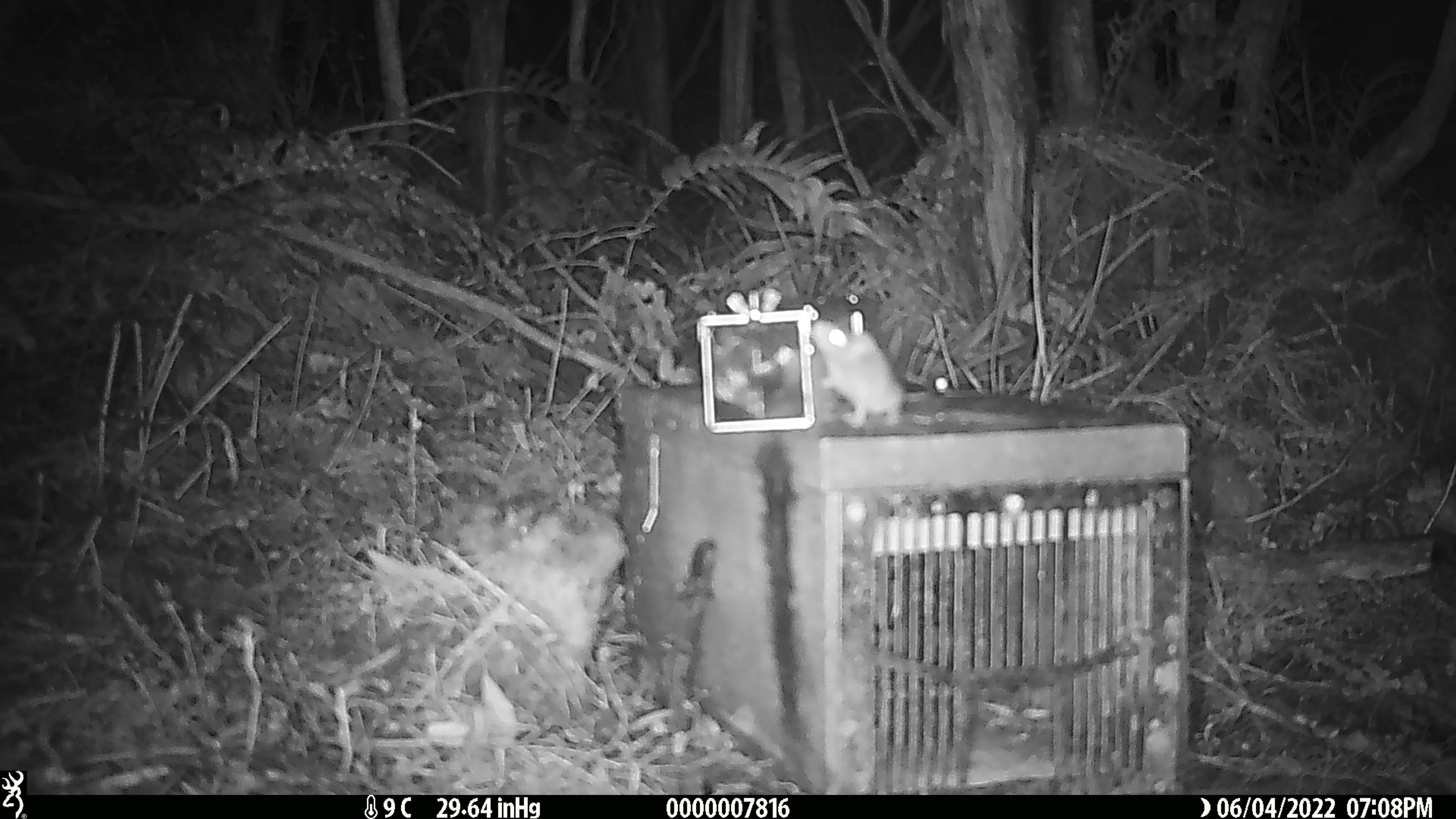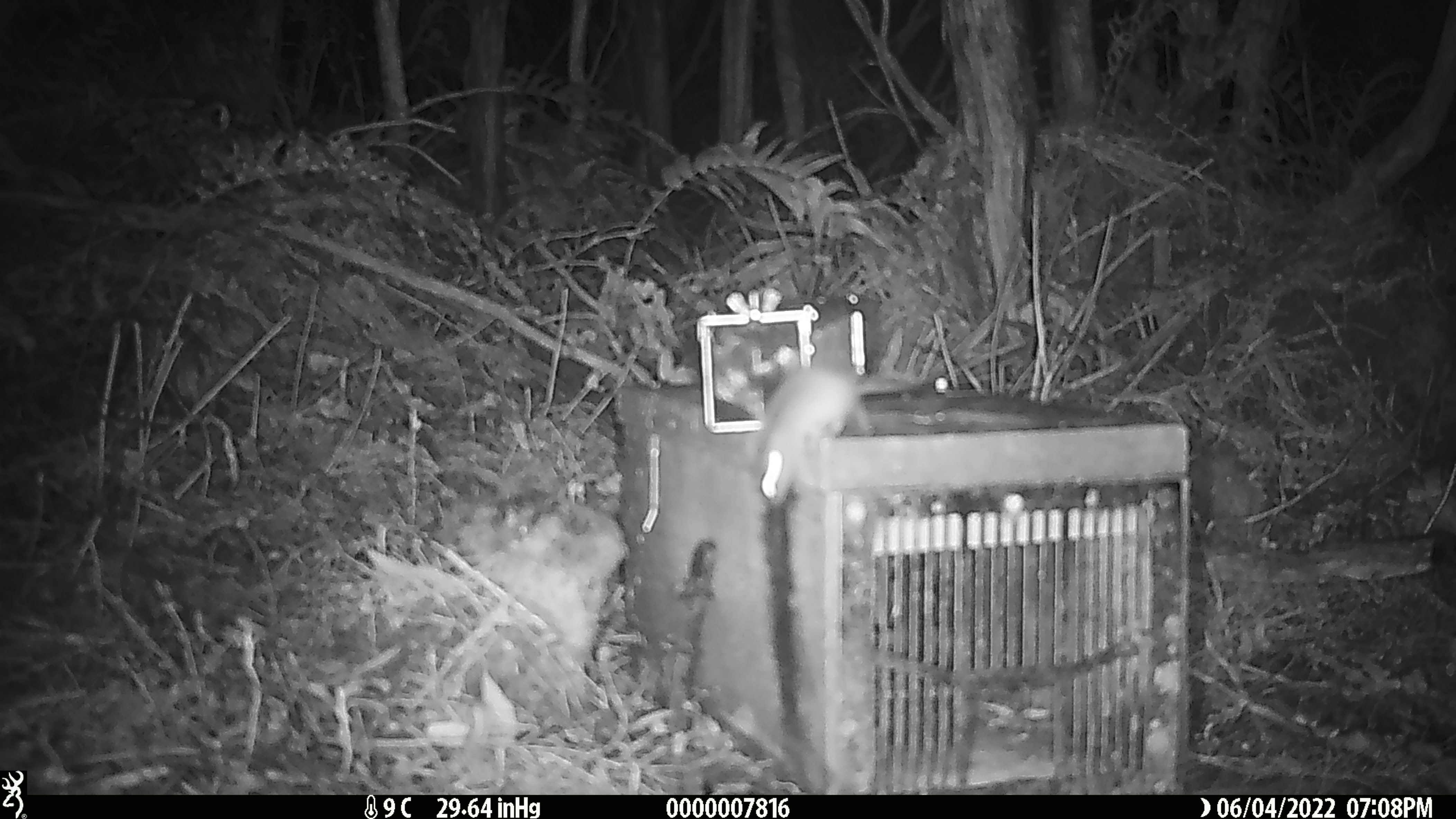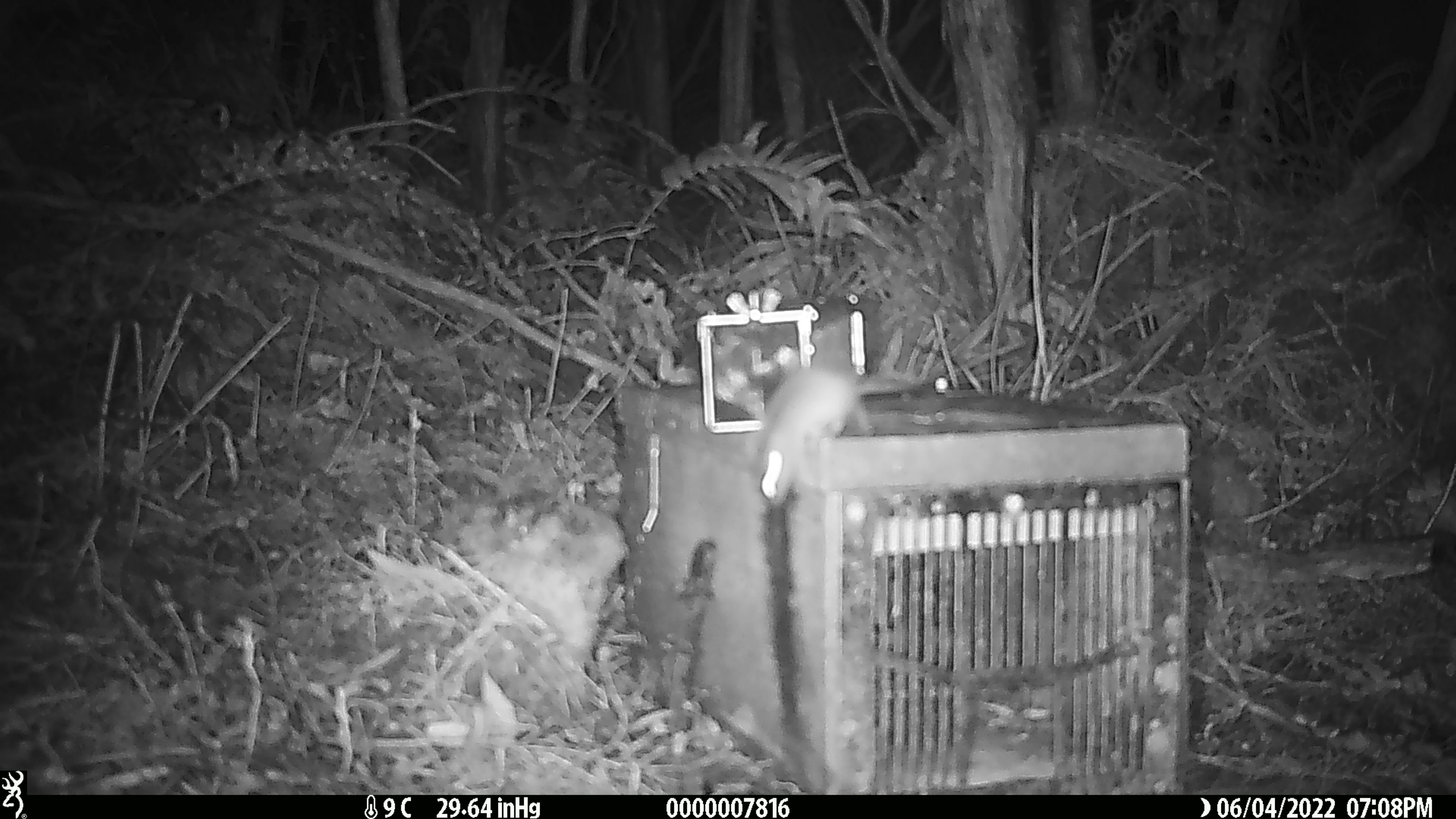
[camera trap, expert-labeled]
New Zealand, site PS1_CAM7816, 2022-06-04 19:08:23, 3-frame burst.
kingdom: Animalia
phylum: Chordata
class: Mammalia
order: Rodentia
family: Muridae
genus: Mus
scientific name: Mus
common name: mouse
Mouse (Mus).